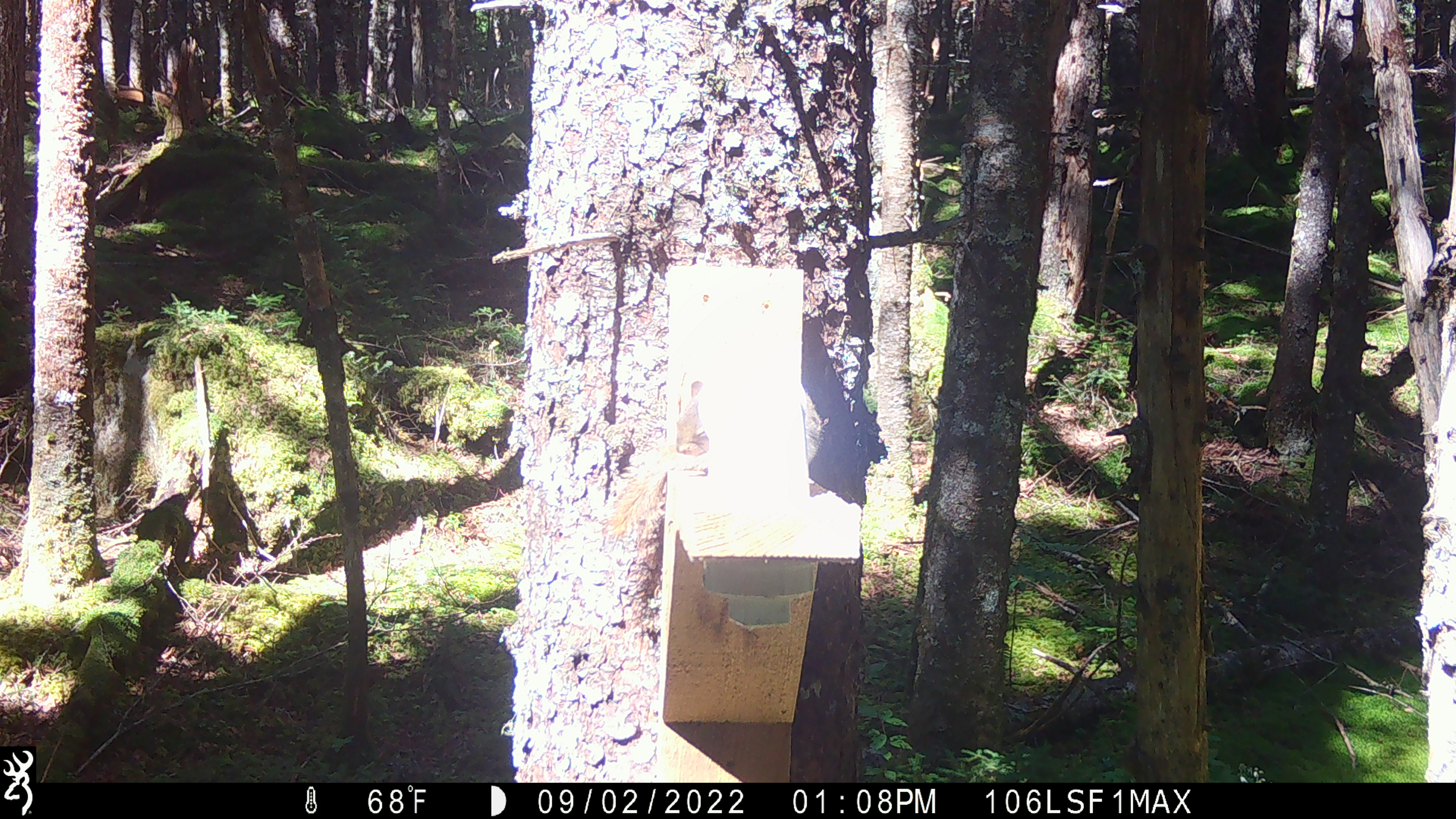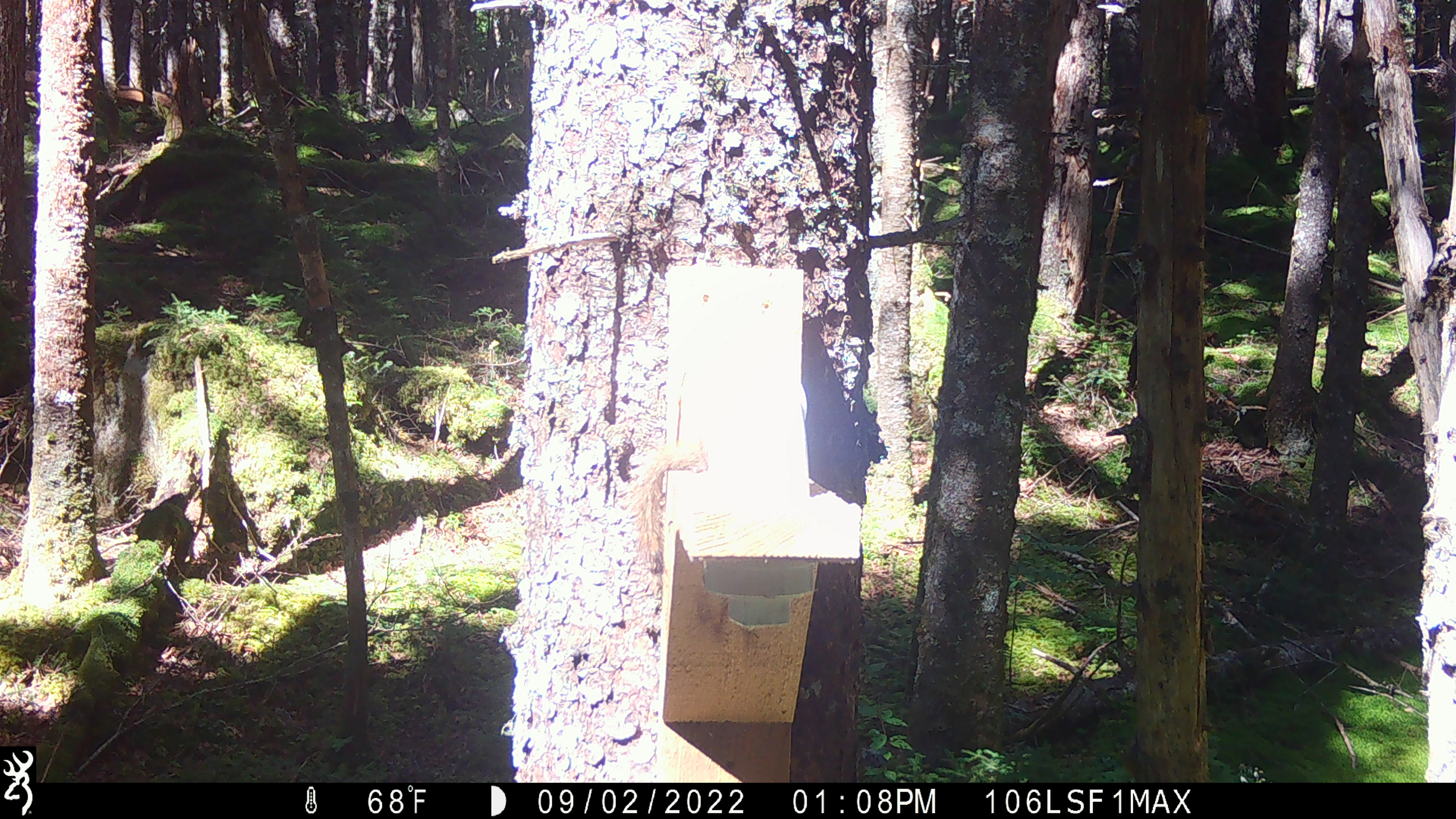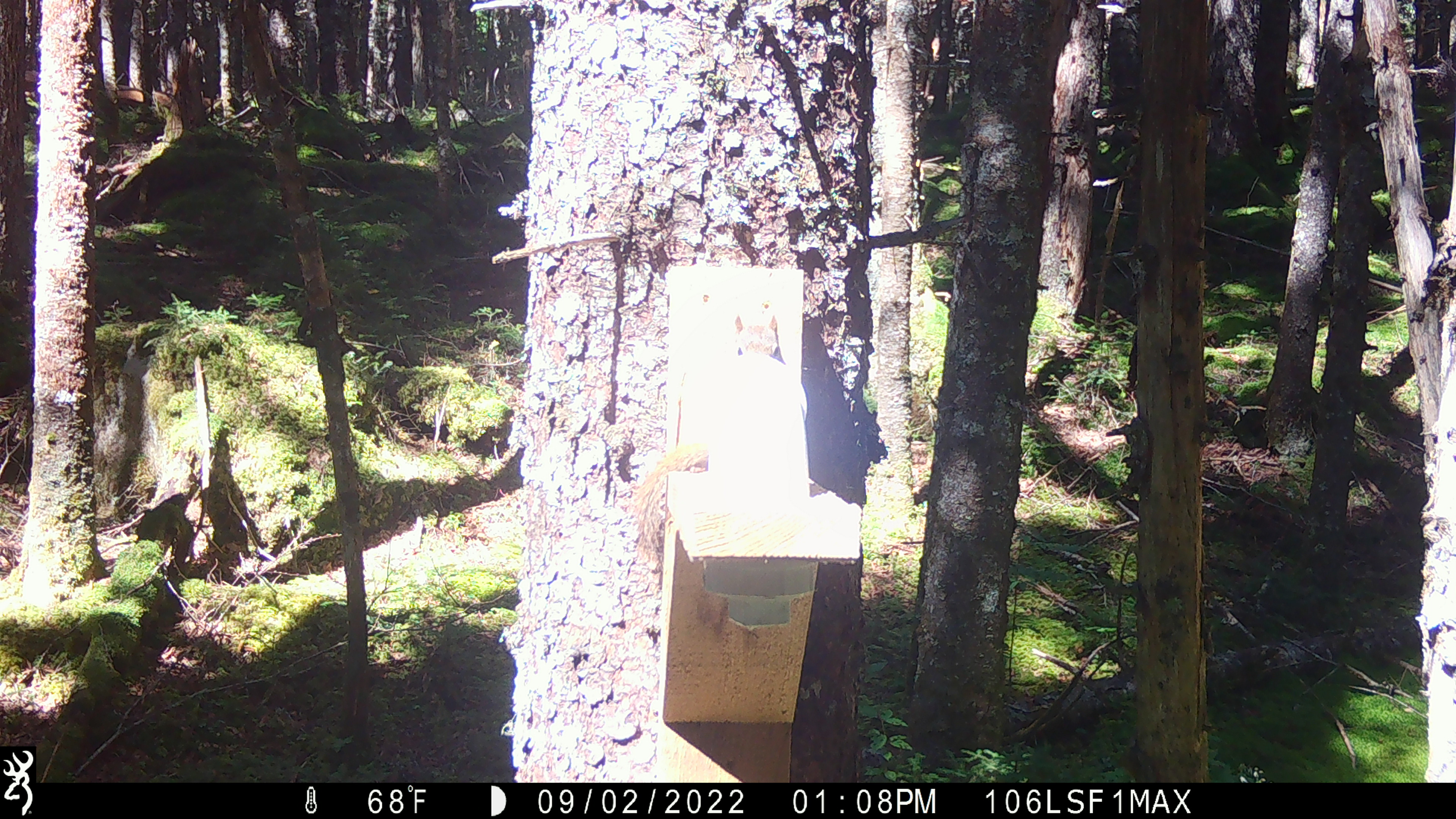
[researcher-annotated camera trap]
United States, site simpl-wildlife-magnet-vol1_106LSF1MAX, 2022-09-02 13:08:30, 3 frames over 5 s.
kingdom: Animalia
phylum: Chordata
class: Mammalia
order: Rodentia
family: Sciuridae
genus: Tamiasciurus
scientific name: Tamiasciurus hudsonicus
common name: red squirrel